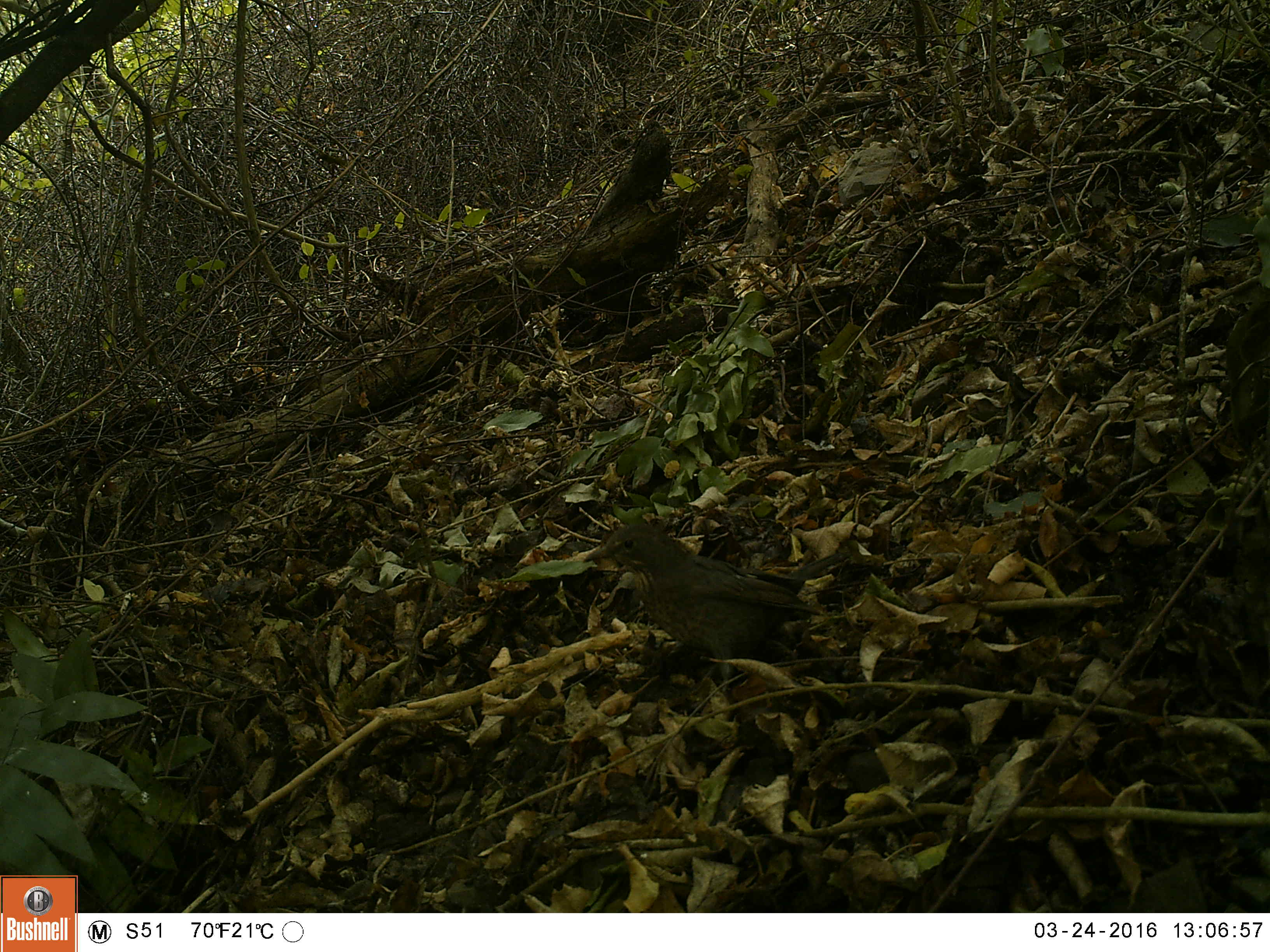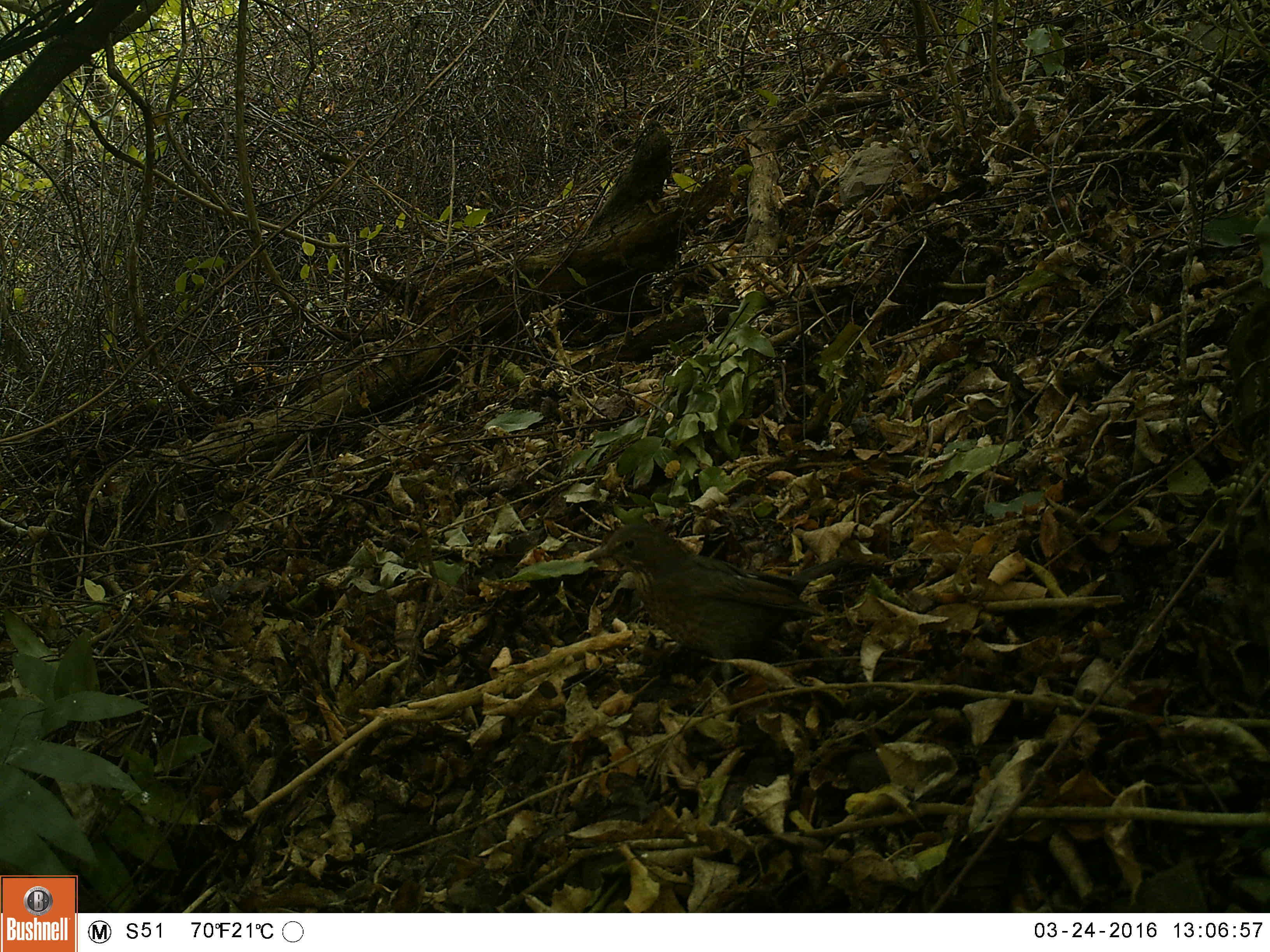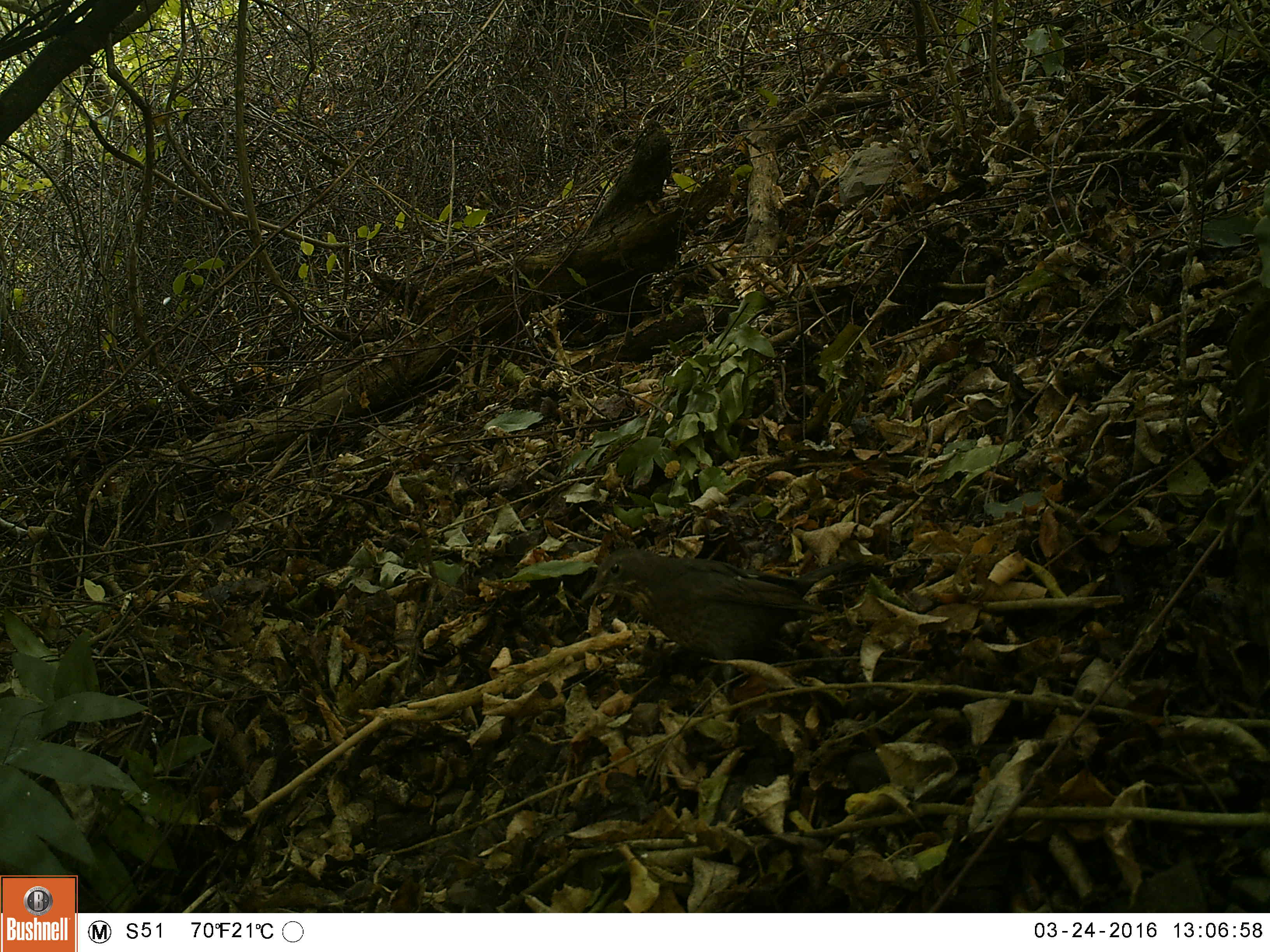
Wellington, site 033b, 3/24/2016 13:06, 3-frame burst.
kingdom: Animalia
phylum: Chordata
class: Aves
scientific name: Aves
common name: bird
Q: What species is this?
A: Bird (Aves).